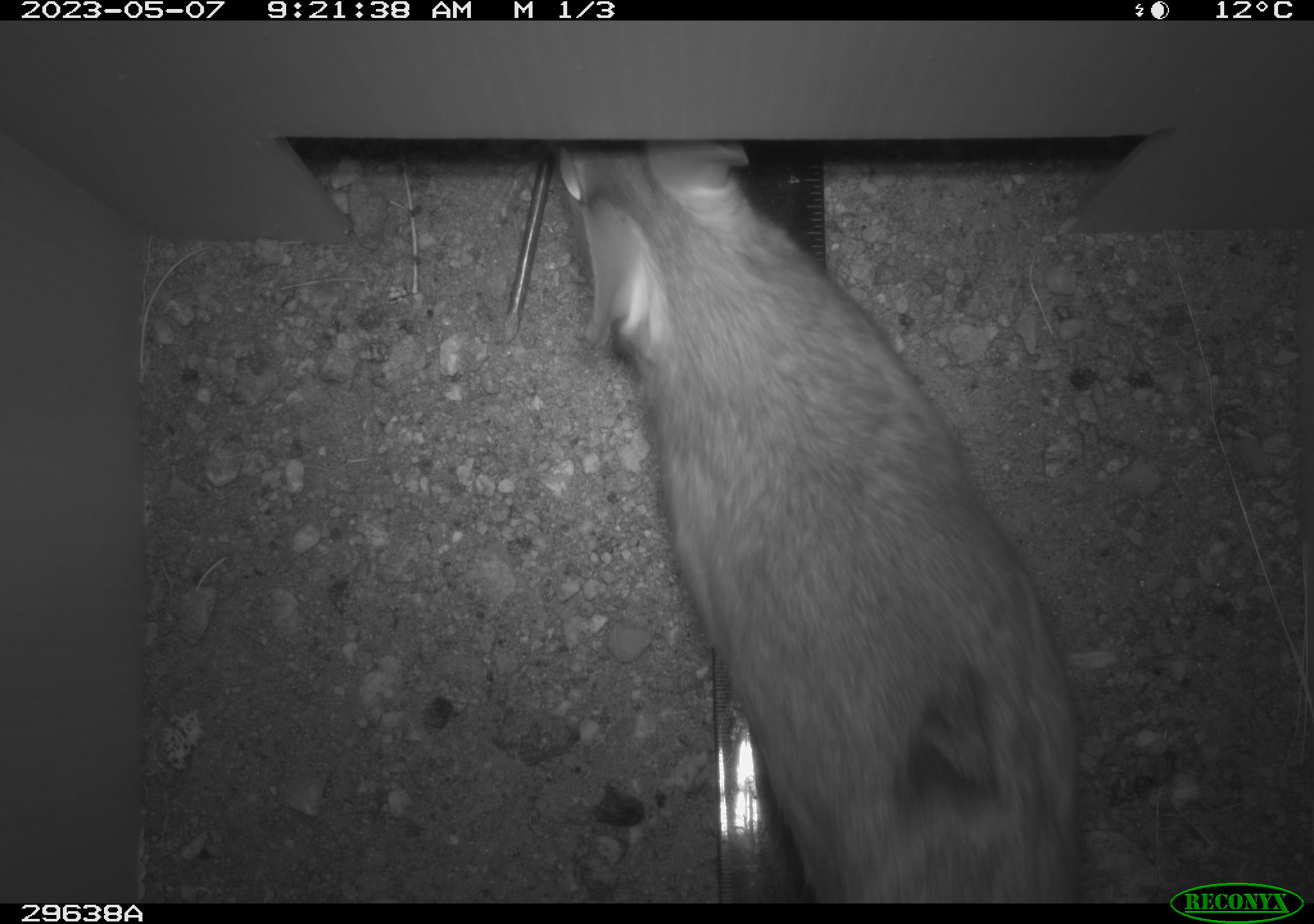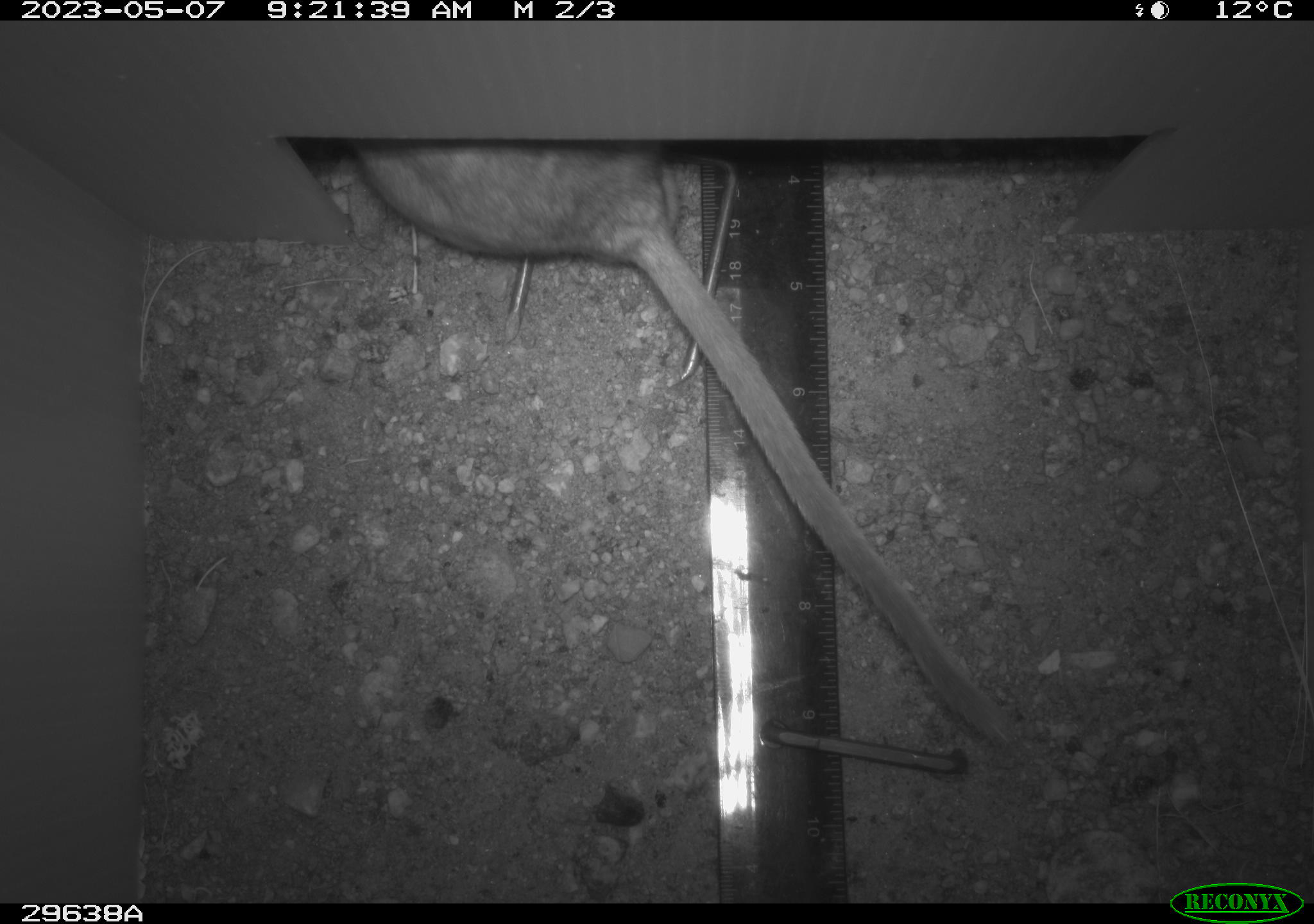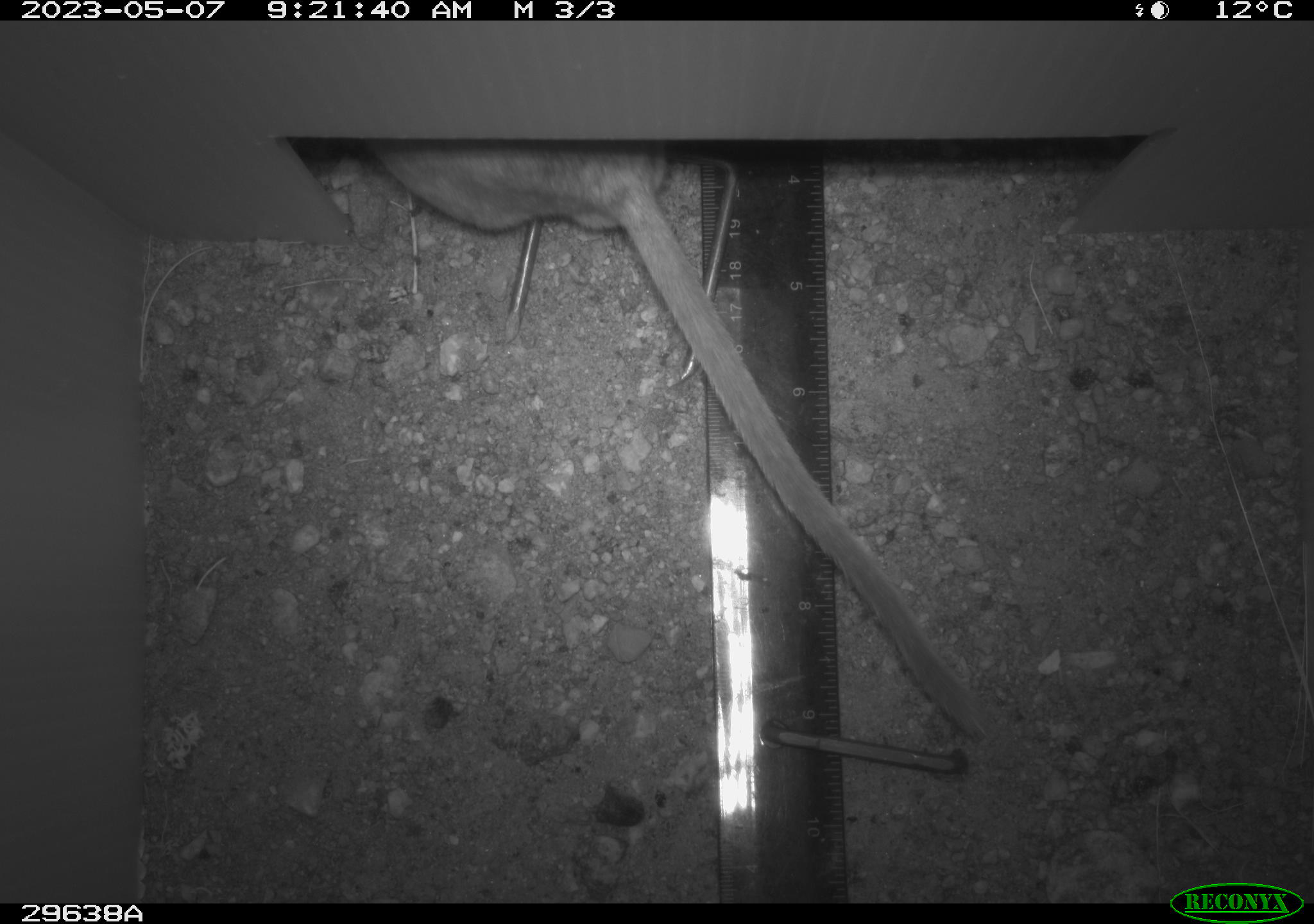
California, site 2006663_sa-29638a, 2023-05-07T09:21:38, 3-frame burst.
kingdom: Animalia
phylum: Chordata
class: Mammalia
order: Rodentia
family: Cricetidae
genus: Neotoma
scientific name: Neotoma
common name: pack rat or woodrat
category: neotoma species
Neotoma species (pack rat or woodrat) (Neotoma).